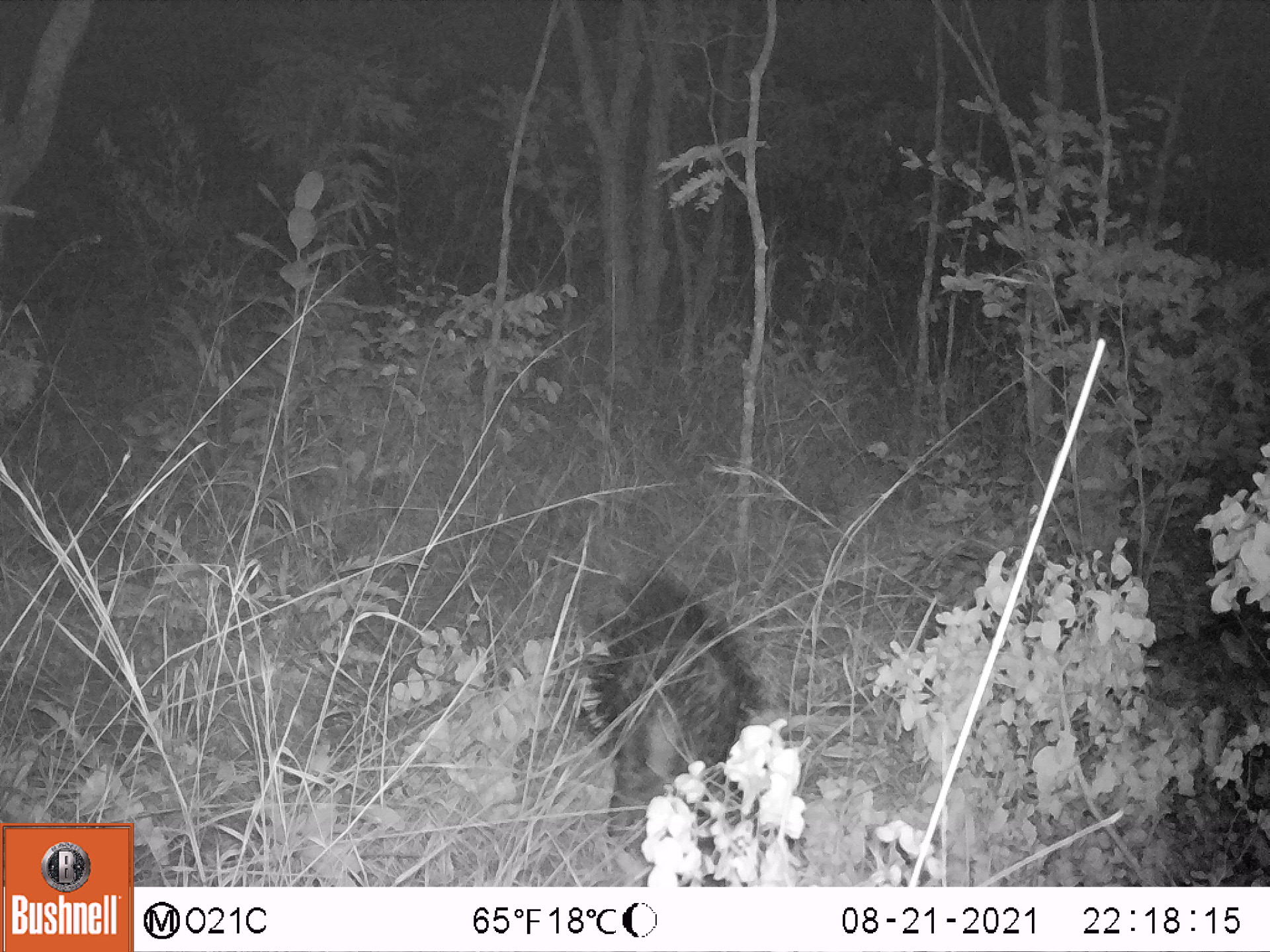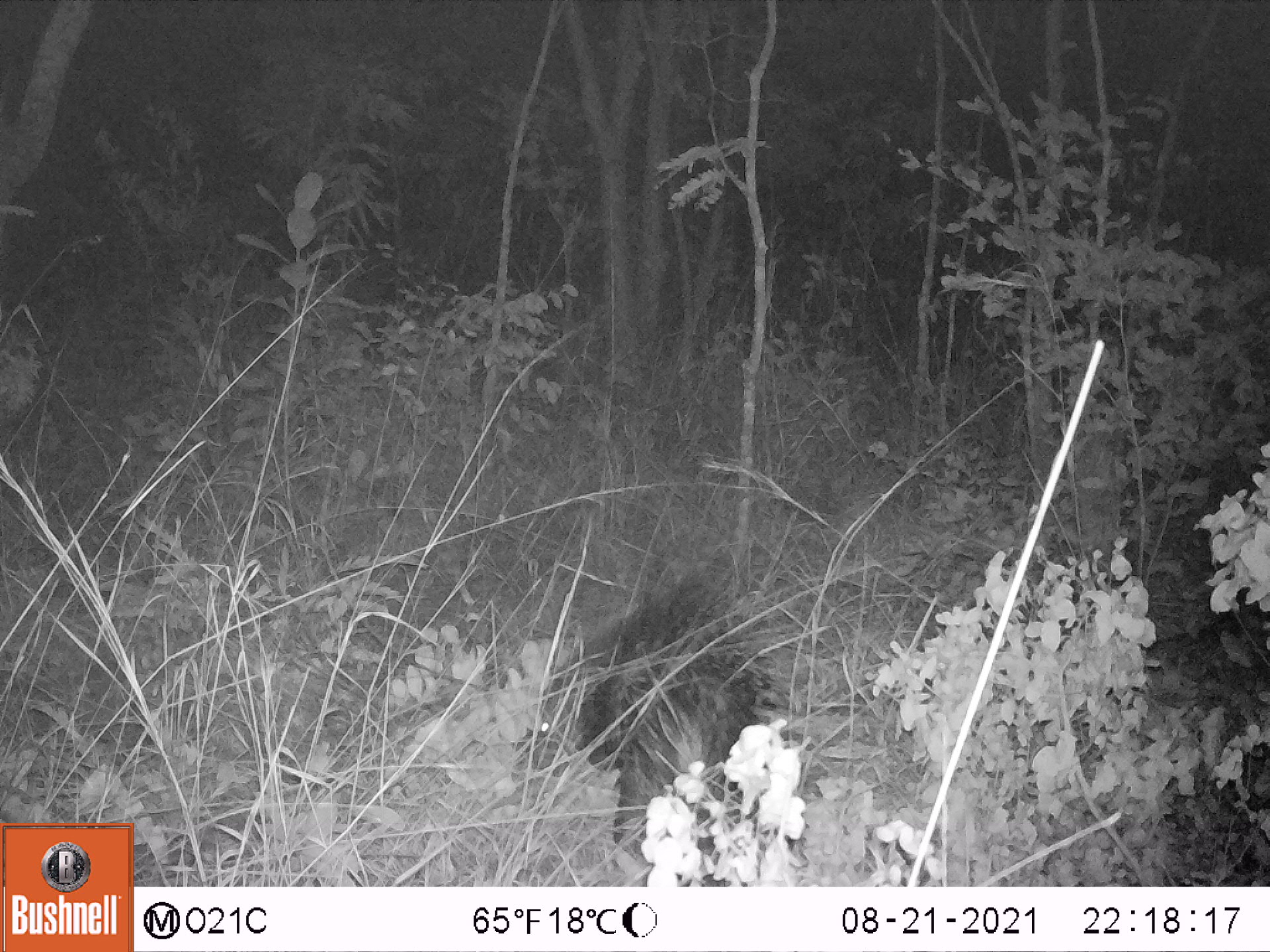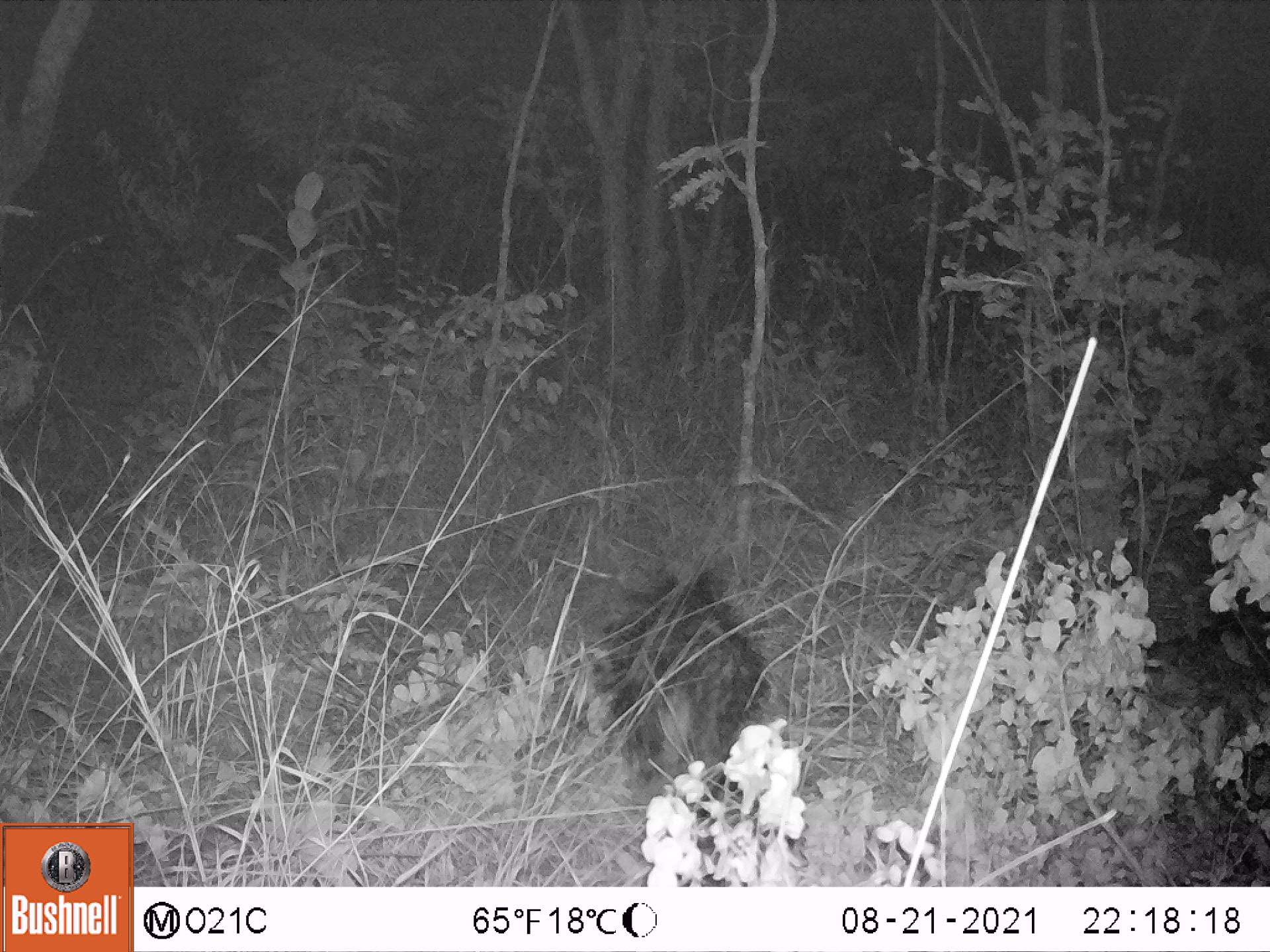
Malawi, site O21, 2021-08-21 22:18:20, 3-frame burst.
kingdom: Animalia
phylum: Chordata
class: Mammalia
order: Rodentia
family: Hystricidae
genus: Hystrix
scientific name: Hystrix africaeaustralis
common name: cape porcupine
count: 1